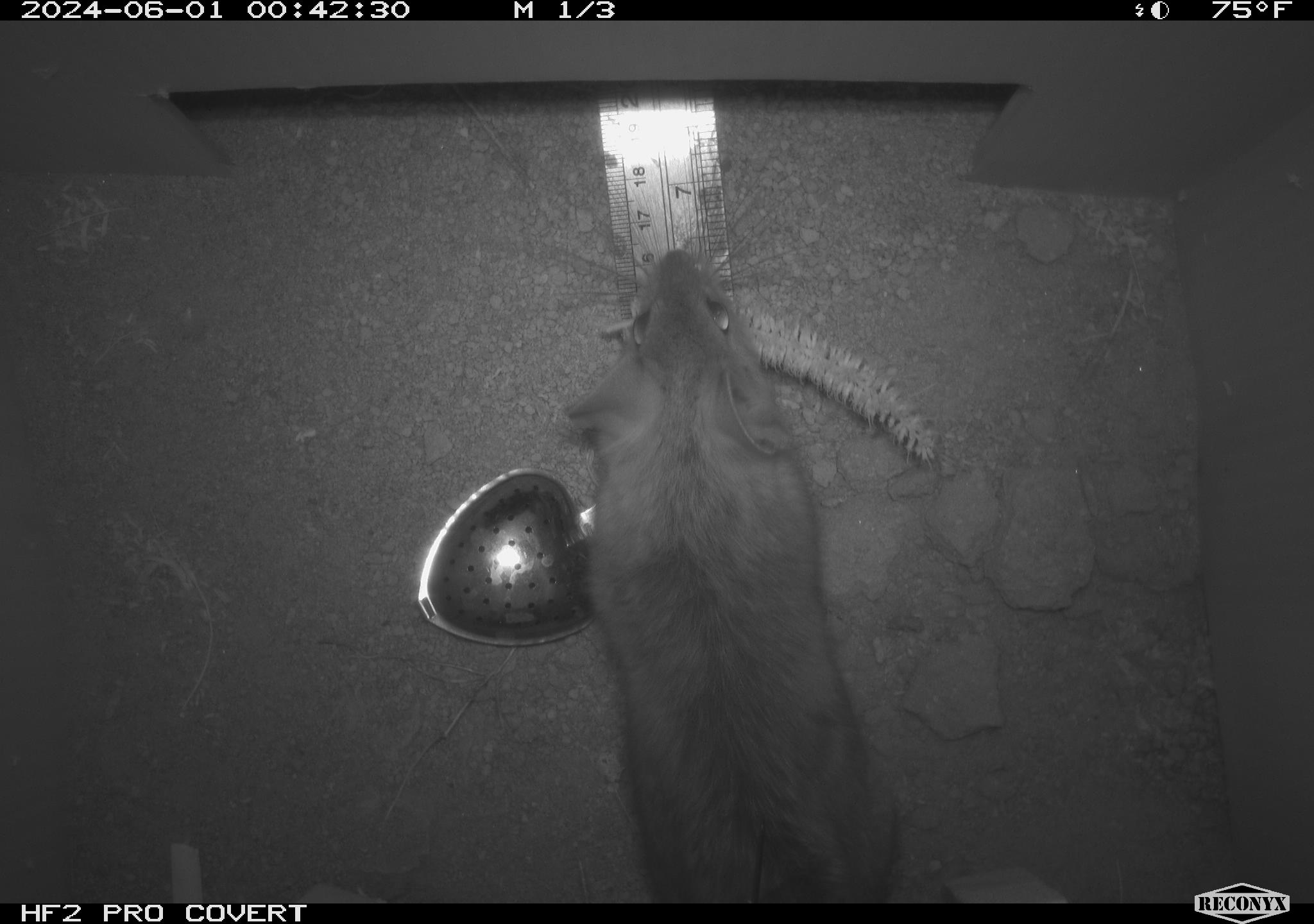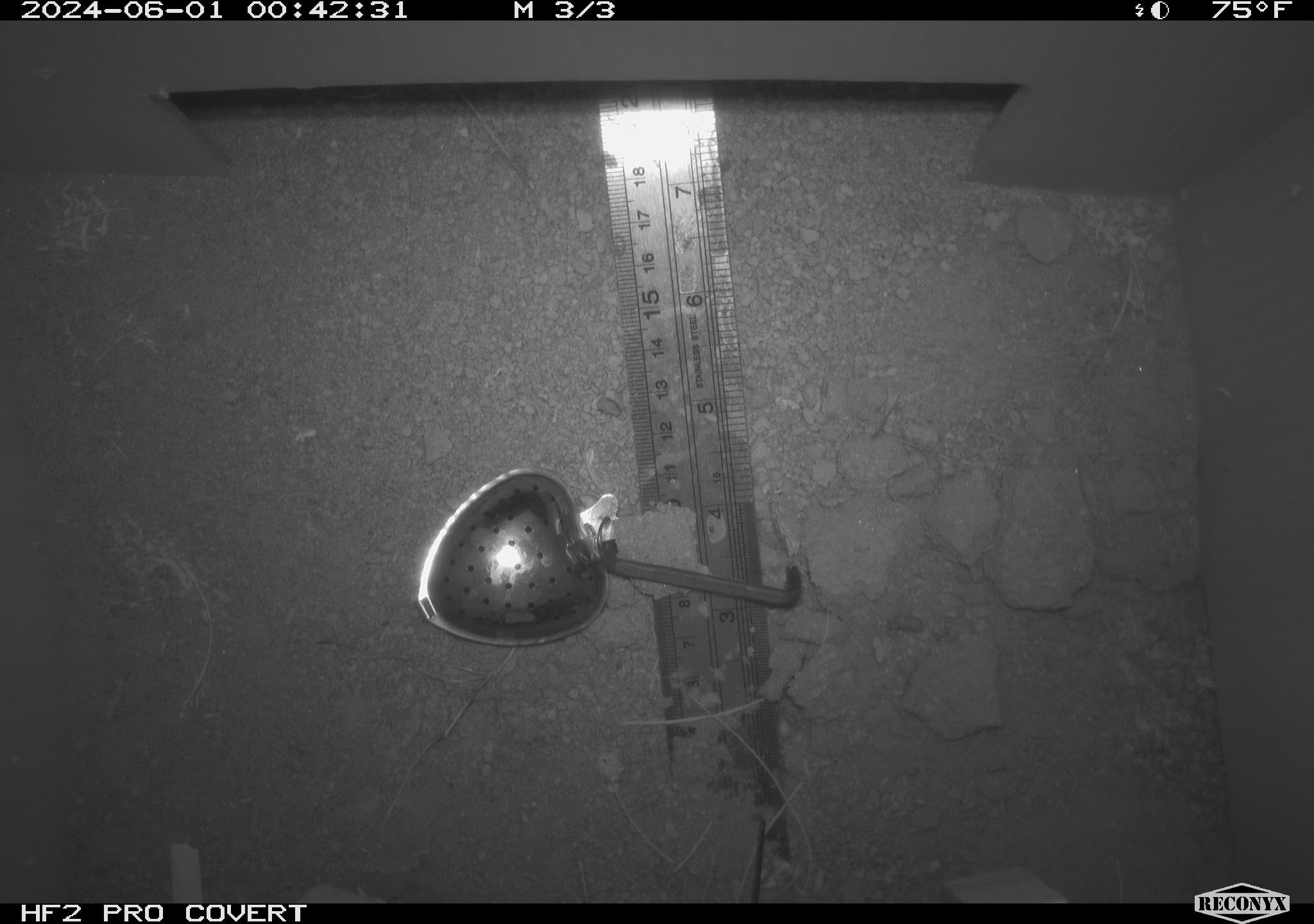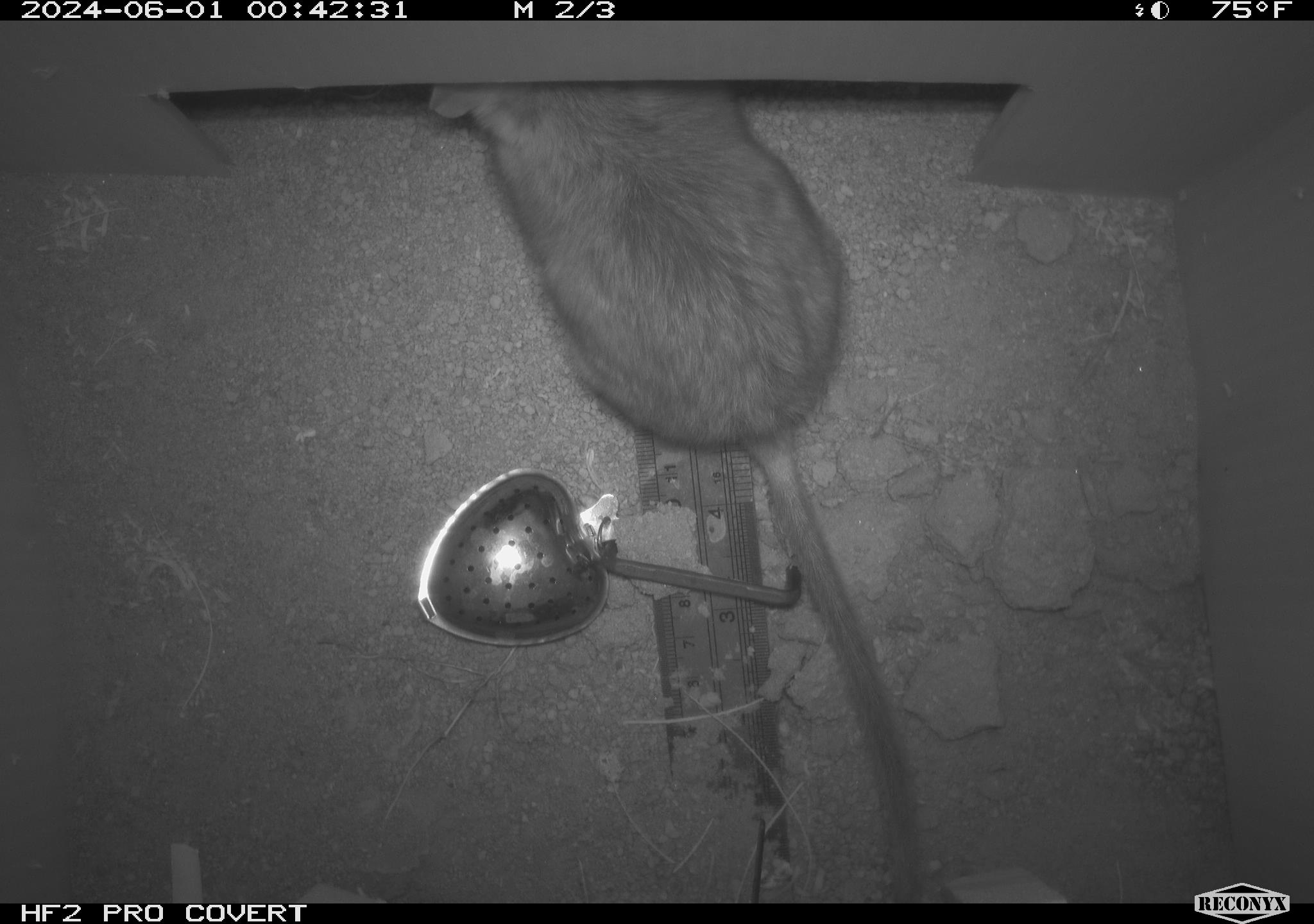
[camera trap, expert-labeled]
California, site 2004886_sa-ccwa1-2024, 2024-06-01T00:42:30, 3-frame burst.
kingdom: Animalia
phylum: Chordata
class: Mammalia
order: Rodentia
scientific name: Rodentia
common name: woodrat or rat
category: woodrat or rat species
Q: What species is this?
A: Woodrat or rat species (woodrat or rat) (Rodentia).